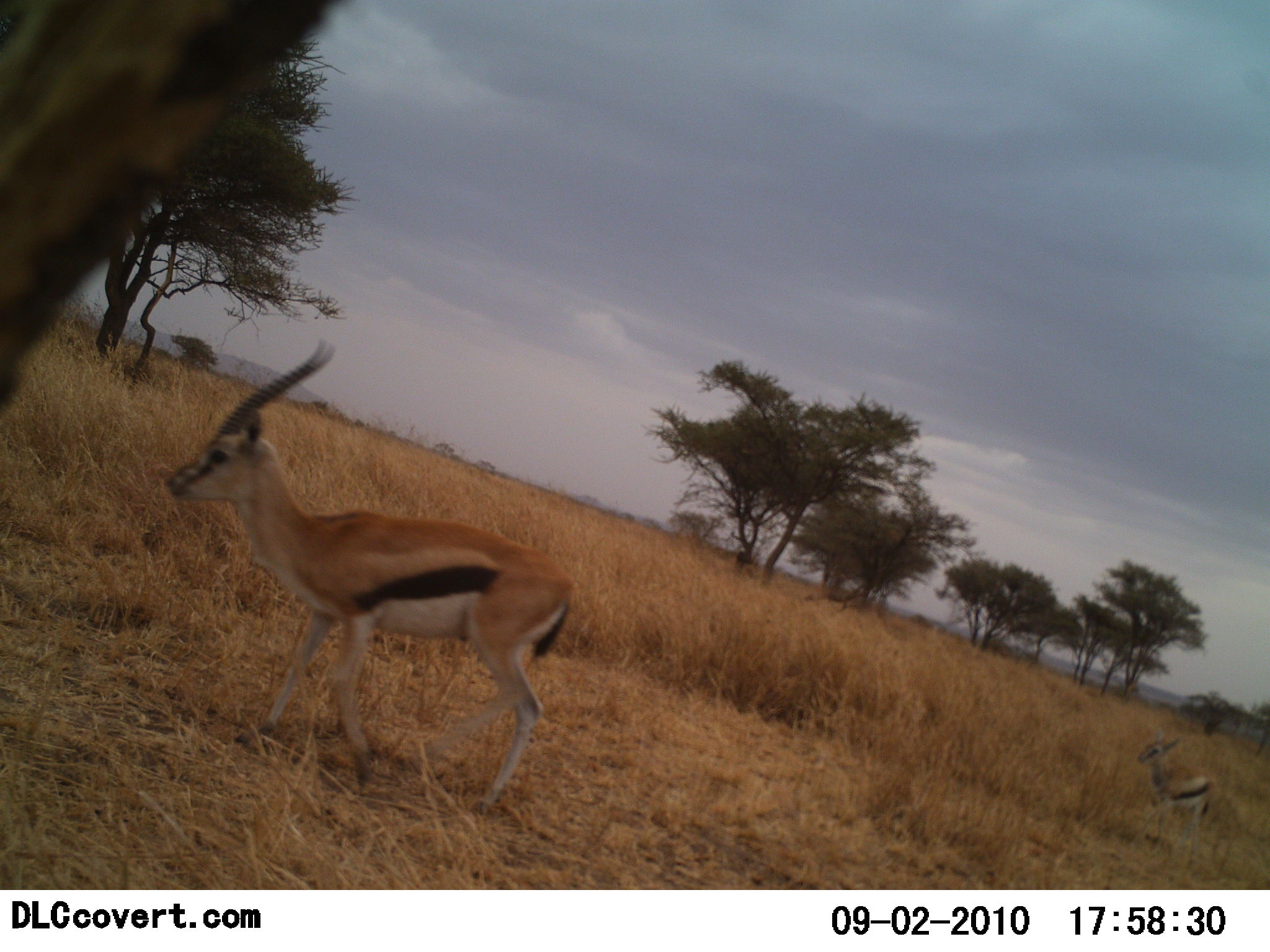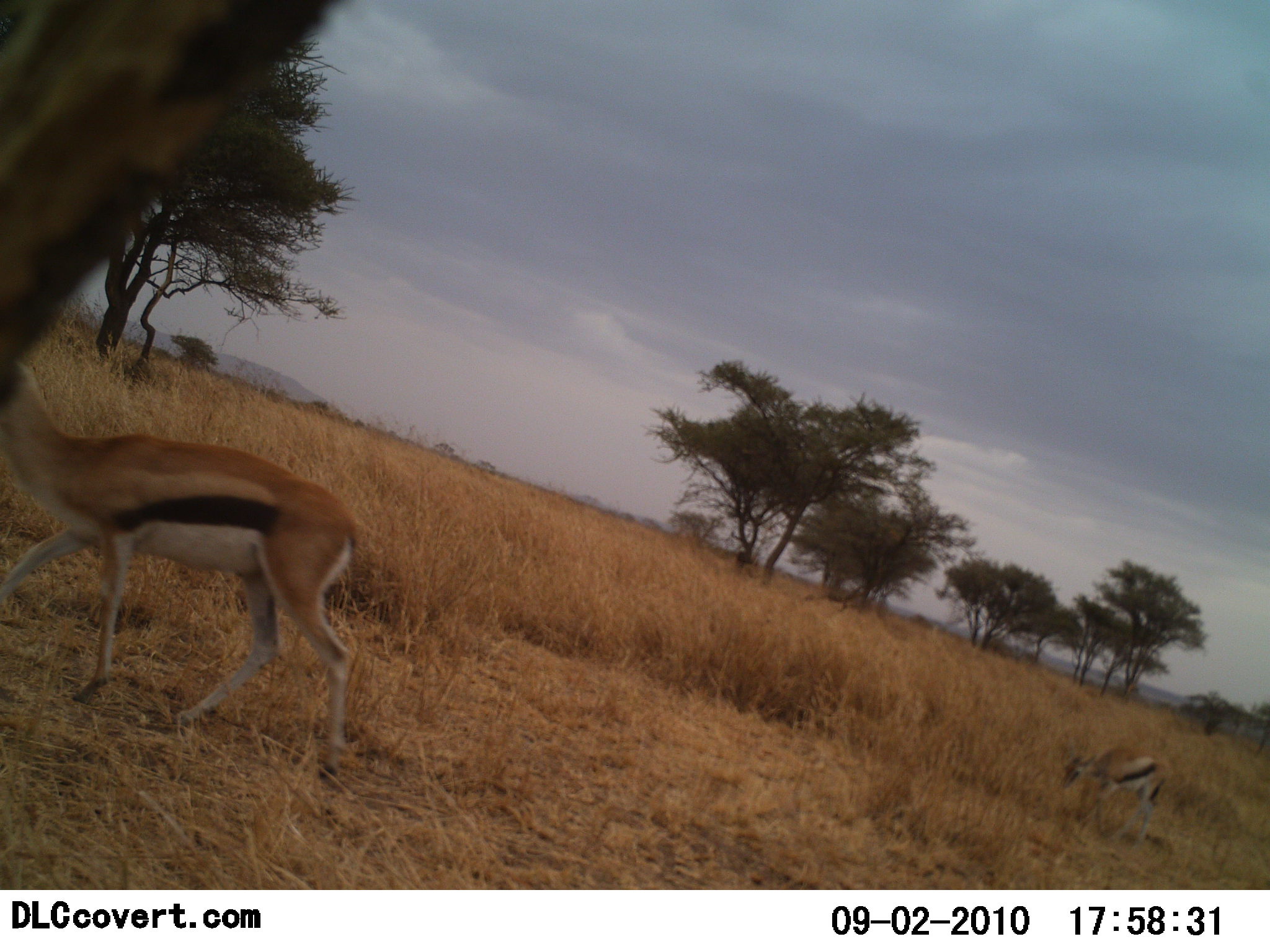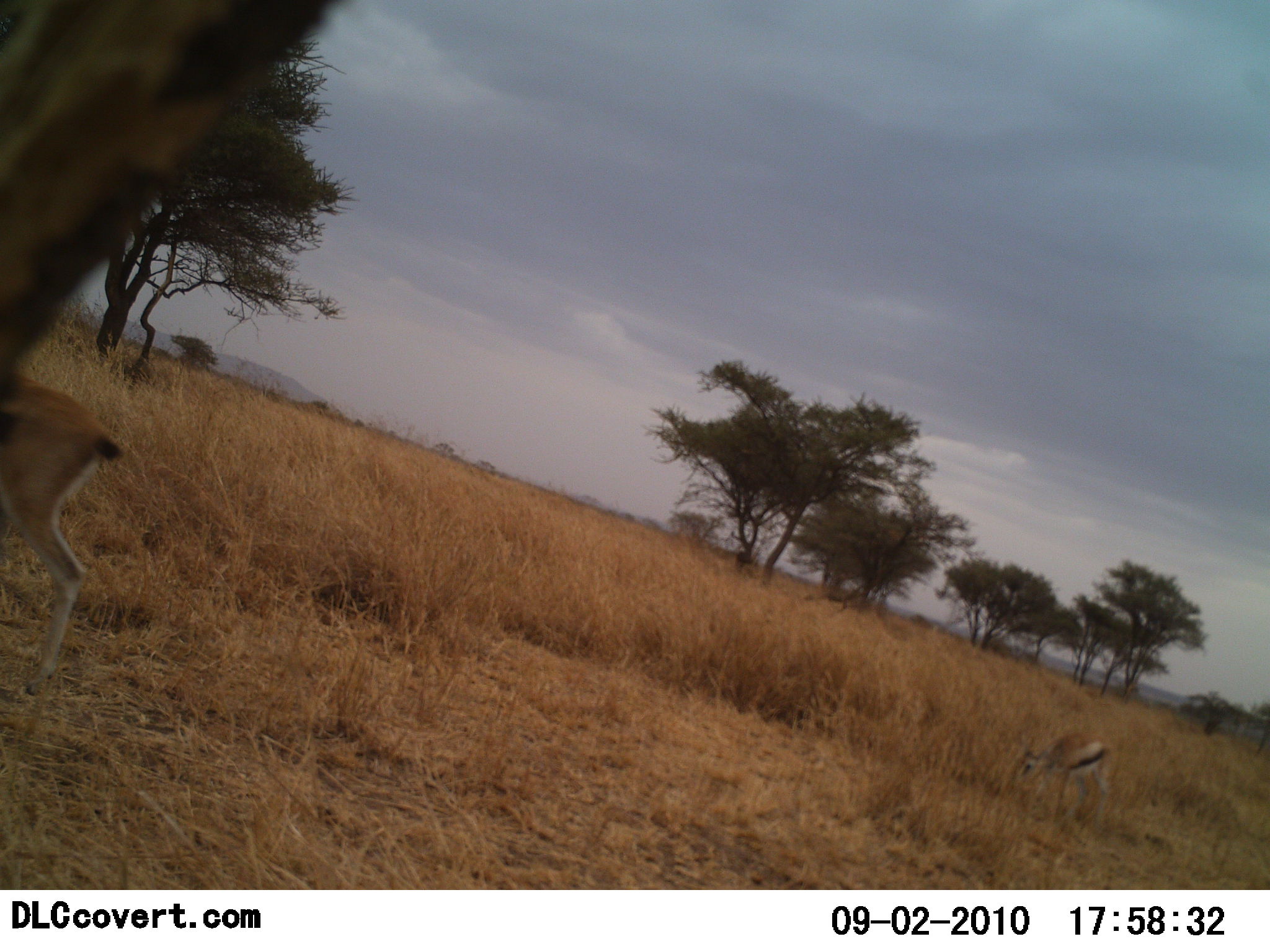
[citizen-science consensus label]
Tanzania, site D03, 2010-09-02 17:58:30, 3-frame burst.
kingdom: Animalia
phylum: Chordata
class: Mammalia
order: Artiodactyla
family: Bovidae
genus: Eudorcas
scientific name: Eudorcas thomsonii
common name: thomson's gazelle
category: gazellethomsons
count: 2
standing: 12%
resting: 0%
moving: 100%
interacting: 0%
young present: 12%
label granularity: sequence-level